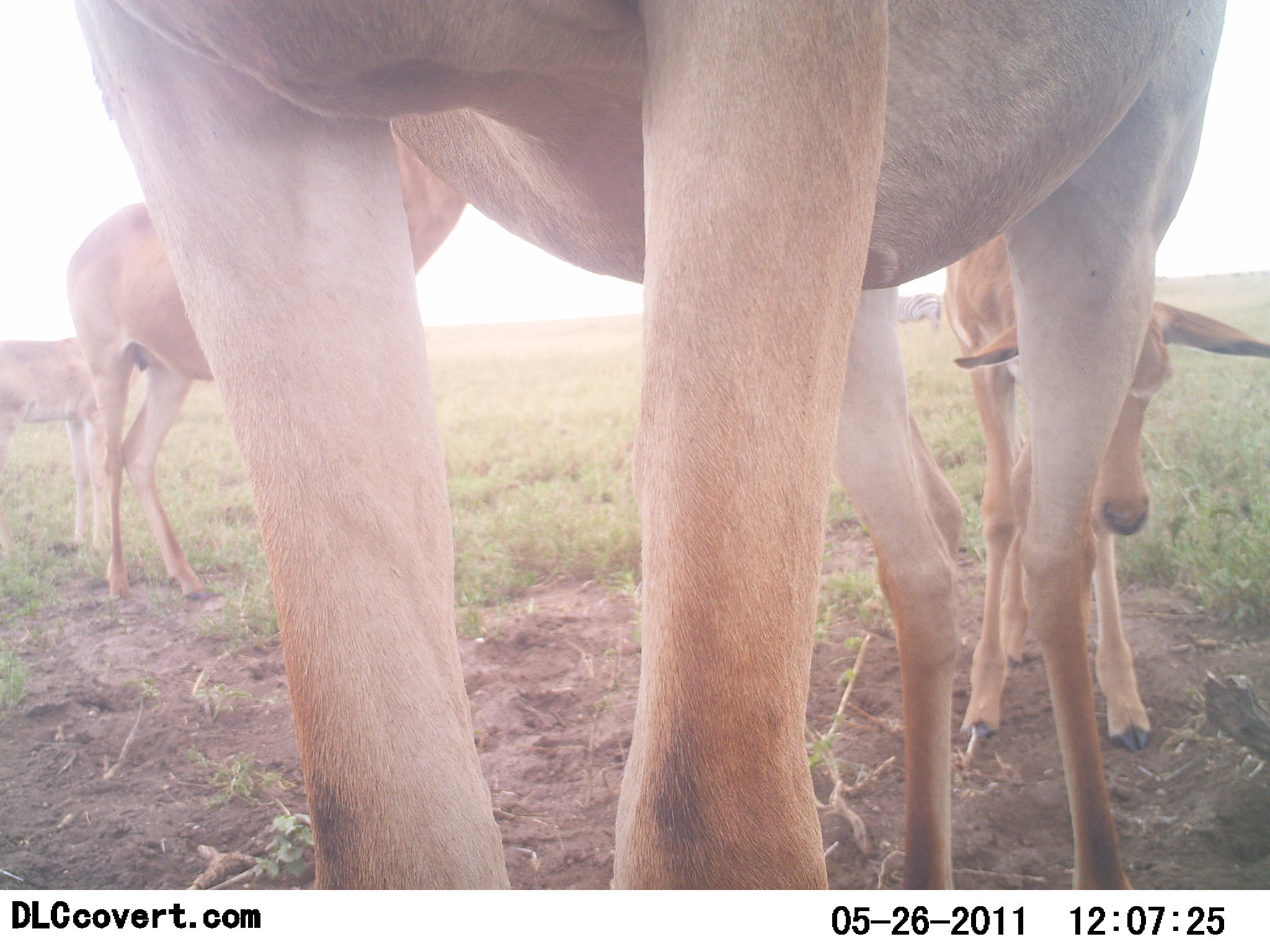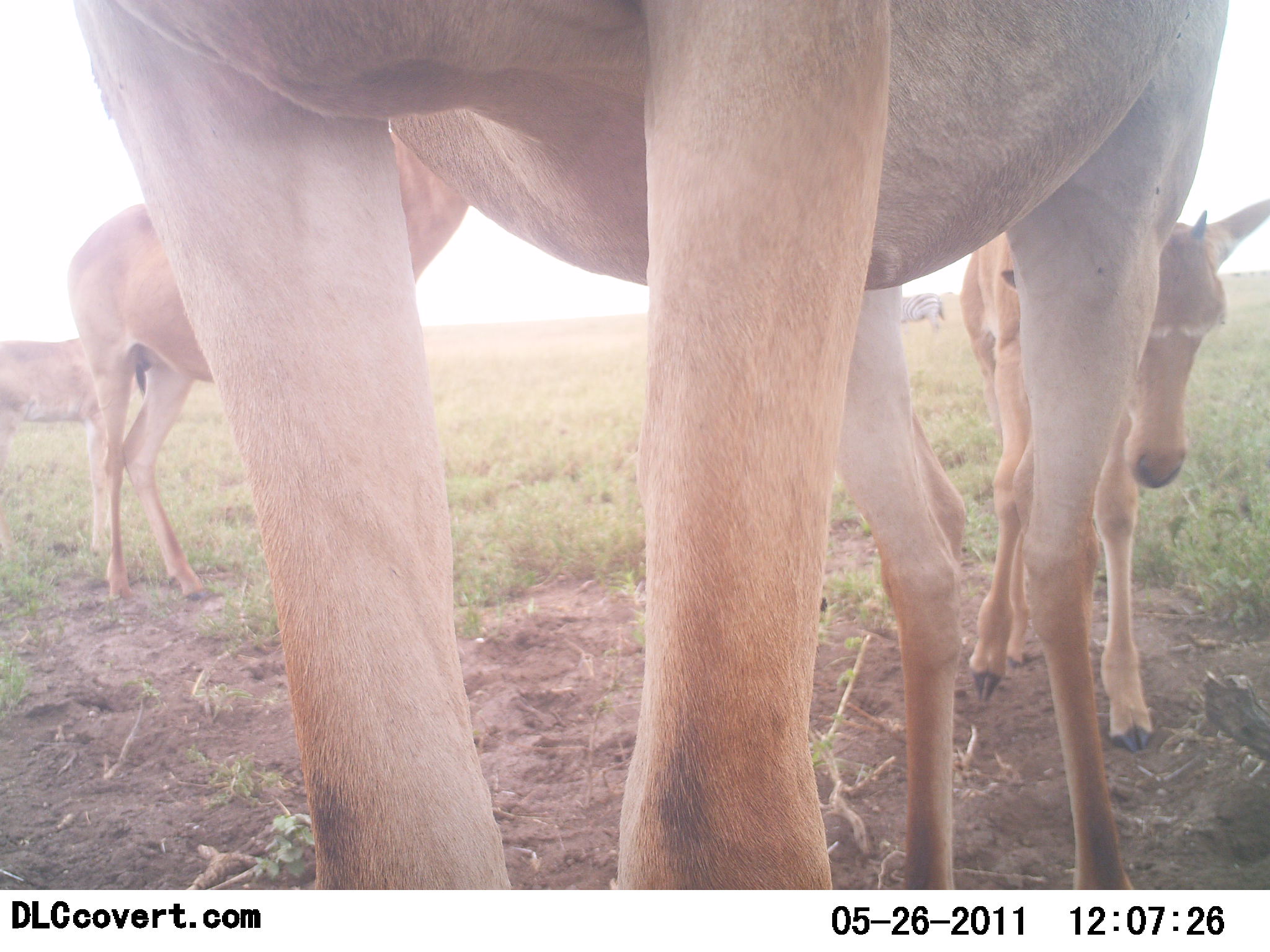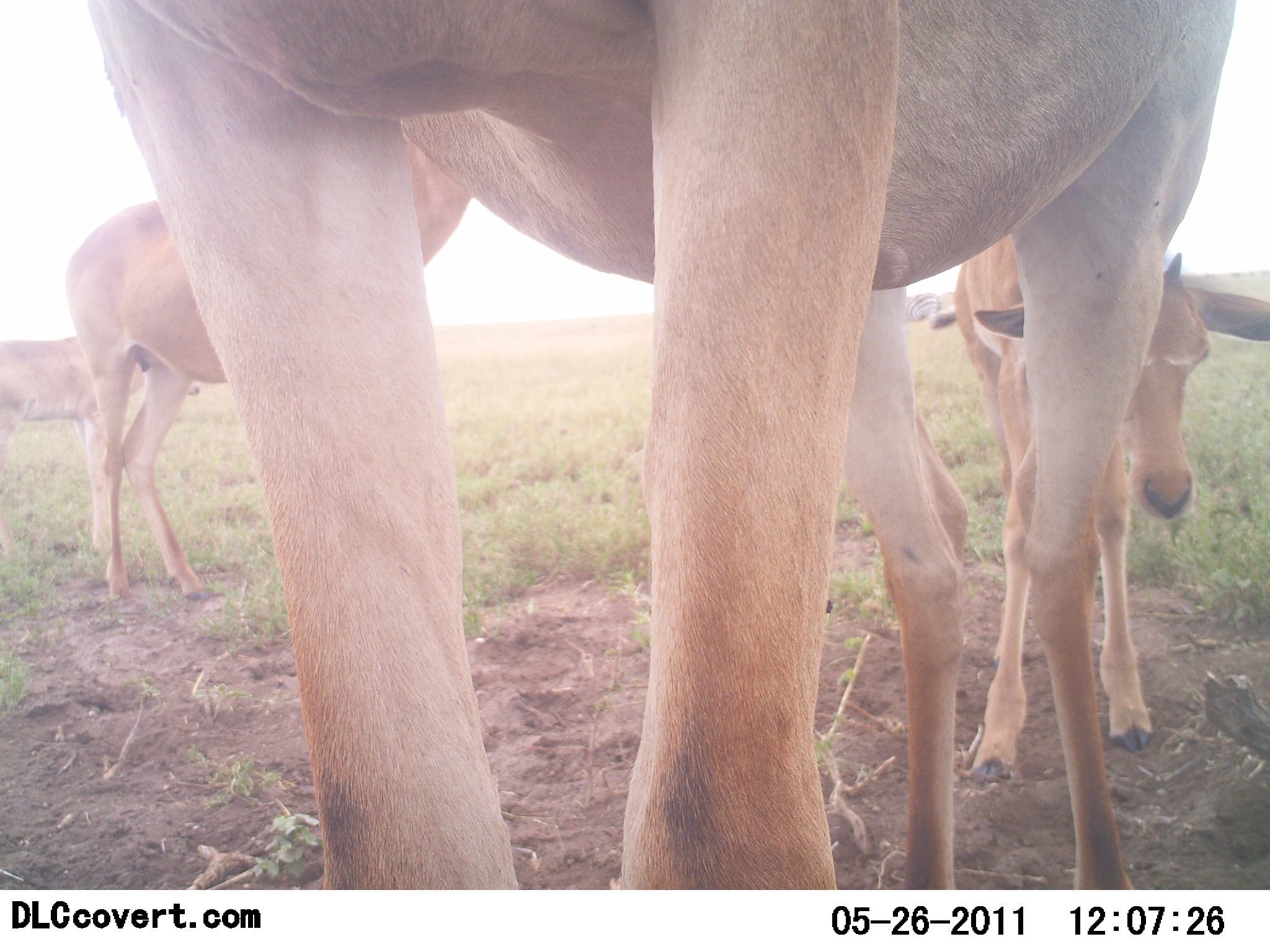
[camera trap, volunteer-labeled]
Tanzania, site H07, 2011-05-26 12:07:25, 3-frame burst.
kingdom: Animalia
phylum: Chordata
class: Mammalia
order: Artiodactyla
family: Bovidae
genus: Alcelaphus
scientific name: Alcelaphus buselaphus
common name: hartebeest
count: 4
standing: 92%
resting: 8%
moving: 0%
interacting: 0%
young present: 75%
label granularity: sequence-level